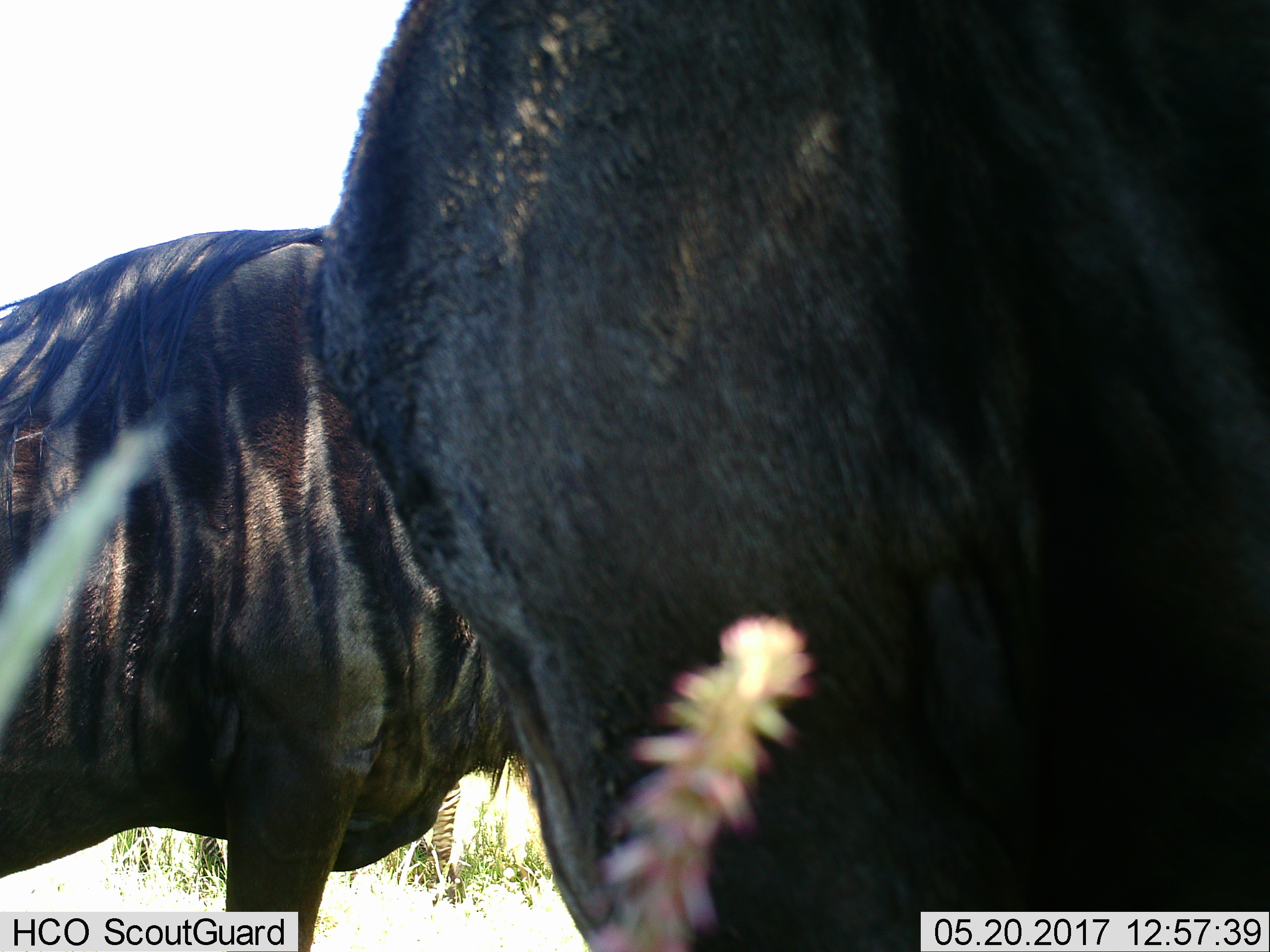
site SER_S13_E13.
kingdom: Animalia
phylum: Chordata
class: Mammalia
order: Artiodactyla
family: Bovidae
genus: Connochaetes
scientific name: Connochaetes taurinus taurinus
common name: blue wildebeest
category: wildebeestblue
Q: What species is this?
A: Wildebeestblue (blue wildebeest) (Connochaetes taurinus taurinus).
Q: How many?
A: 2.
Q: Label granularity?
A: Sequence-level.